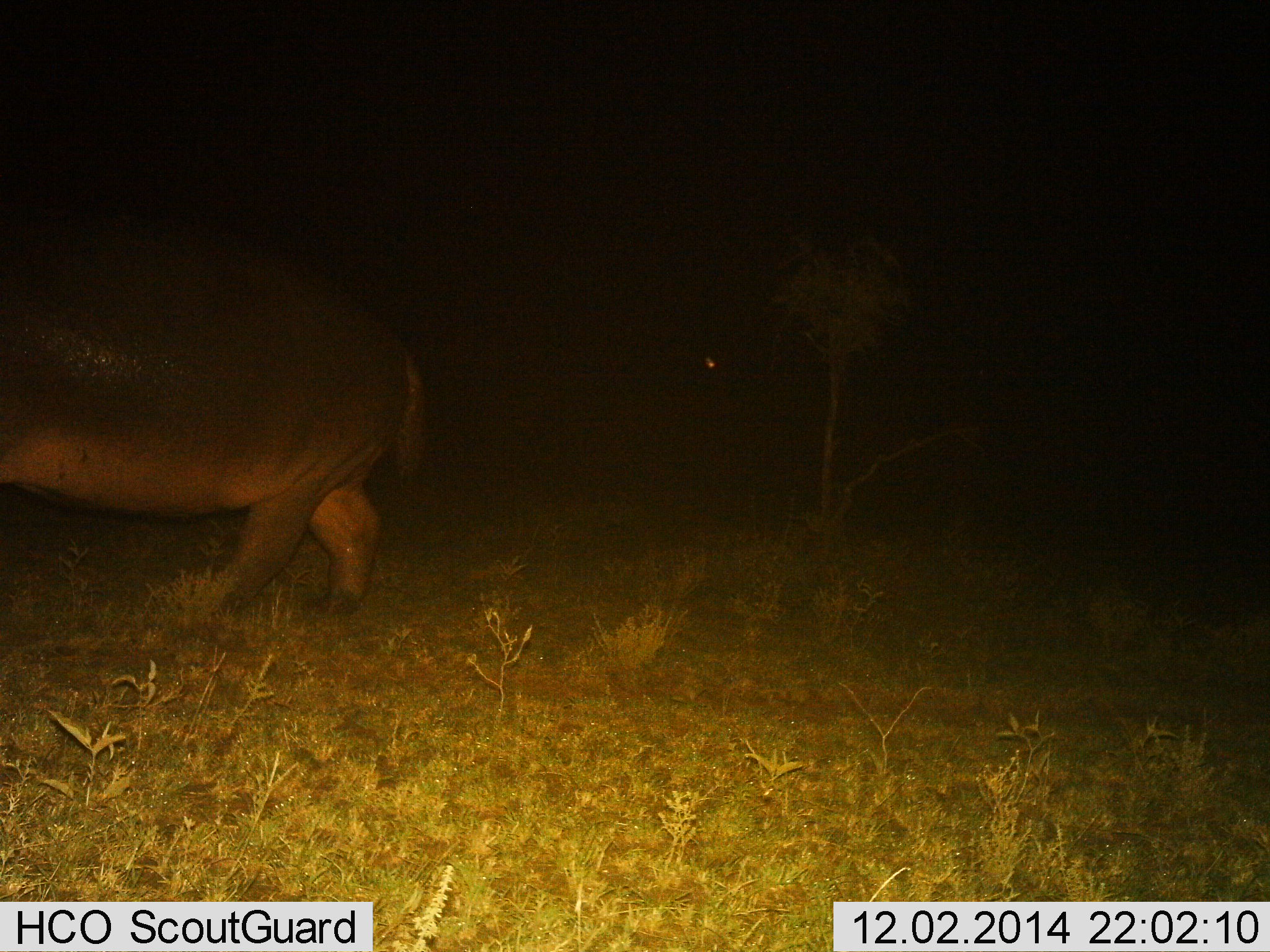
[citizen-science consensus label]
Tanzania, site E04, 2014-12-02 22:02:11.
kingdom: Animalia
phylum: Chordata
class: Mammalia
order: Artiodactyla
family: Hippopotamidae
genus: Hippopotamus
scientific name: Hippopotamus amphibius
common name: hippopotamus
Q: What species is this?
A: Hippopotamus (Hippopotamus amphibius).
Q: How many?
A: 1.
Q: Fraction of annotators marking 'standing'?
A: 10%.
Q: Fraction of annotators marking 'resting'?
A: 0%.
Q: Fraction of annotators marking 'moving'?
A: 90%.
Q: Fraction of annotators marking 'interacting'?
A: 0%.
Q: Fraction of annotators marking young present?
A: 0%.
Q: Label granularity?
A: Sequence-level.